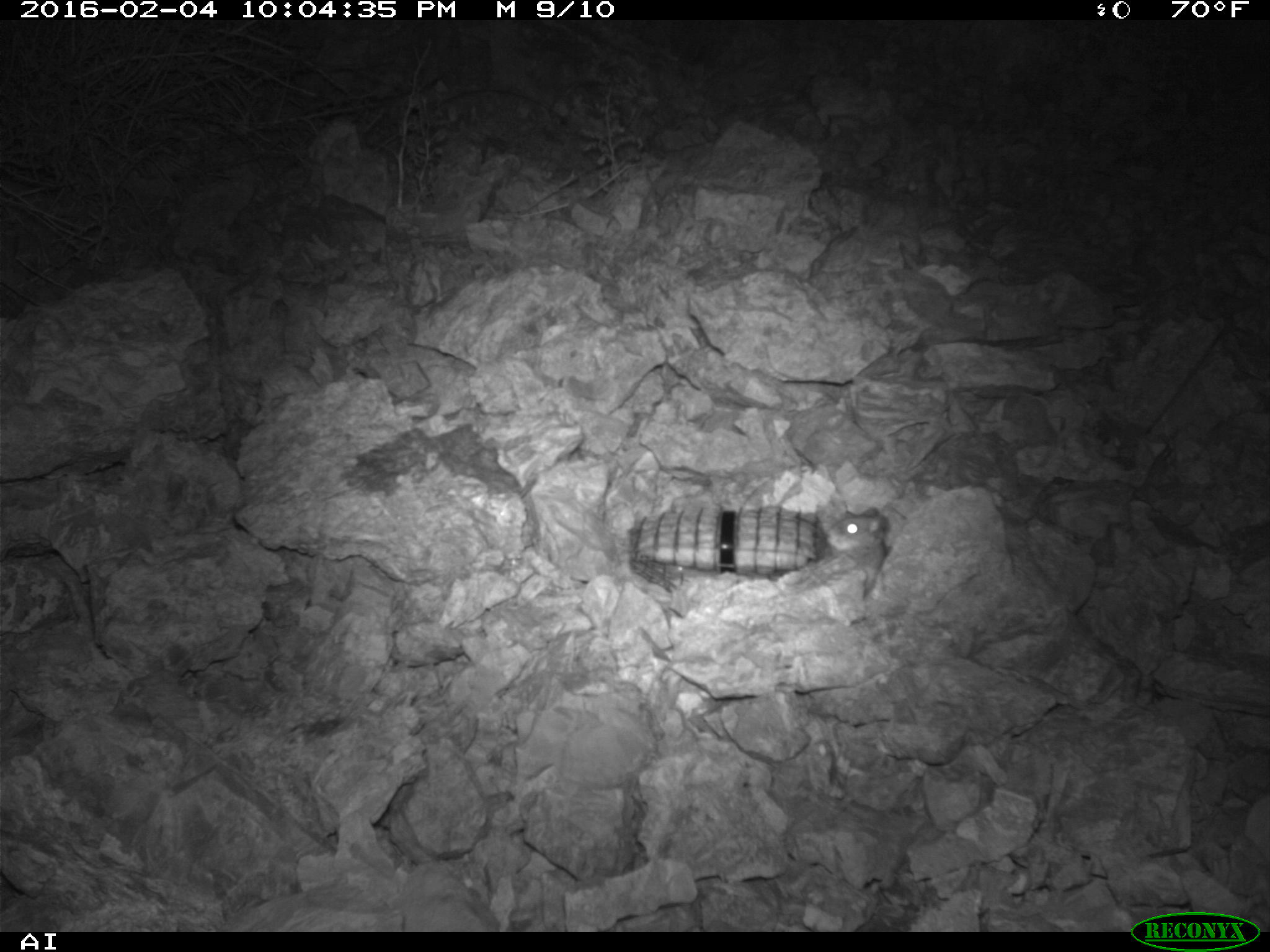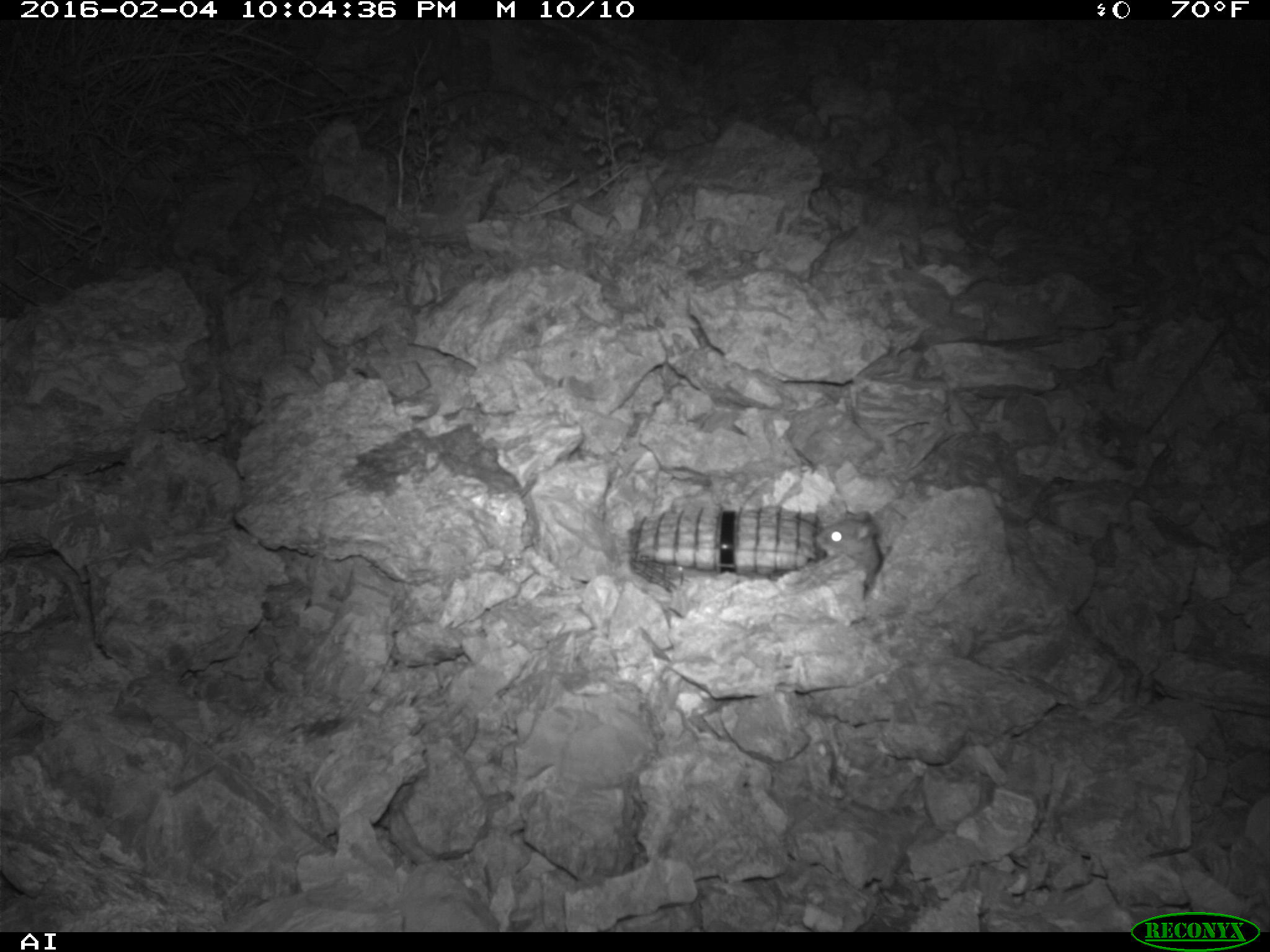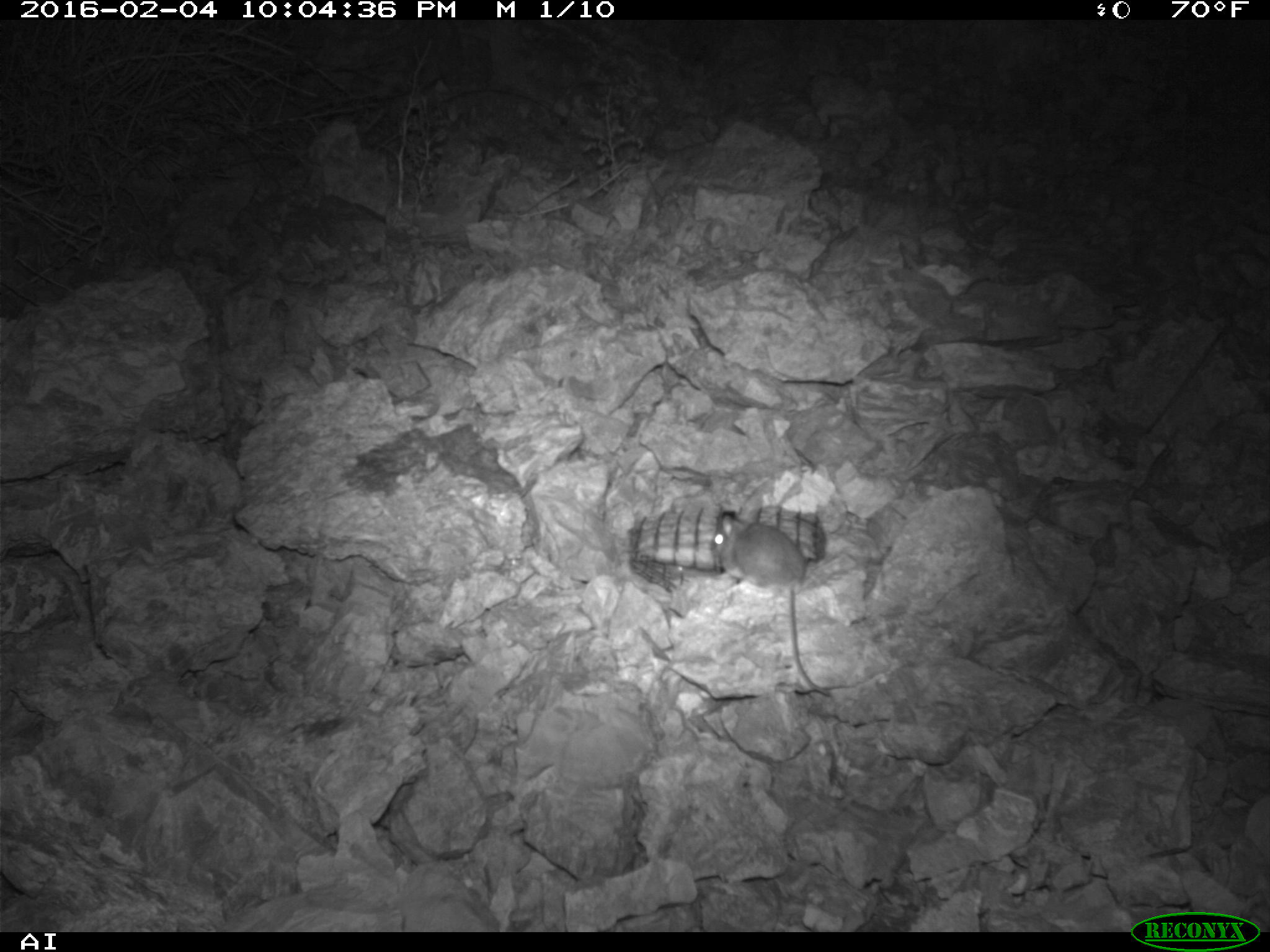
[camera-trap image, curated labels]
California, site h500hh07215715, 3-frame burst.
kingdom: Animalia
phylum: Chordata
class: Mammalia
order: Rodentia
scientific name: Rodentia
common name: rodent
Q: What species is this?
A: Rodent (Rodentia).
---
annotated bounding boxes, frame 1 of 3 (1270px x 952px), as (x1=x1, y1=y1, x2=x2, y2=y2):
rodent: (x1=825, y1=506, x2=888, y2=594)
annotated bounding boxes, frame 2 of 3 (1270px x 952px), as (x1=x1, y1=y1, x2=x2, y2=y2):
rodent: (x1=815, y1=510, x2=883, y2=594)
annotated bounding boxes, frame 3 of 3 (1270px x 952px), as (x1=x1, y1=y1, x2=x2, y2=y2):
rodent: (x1=709, y1=514, x2=829, y2=695)